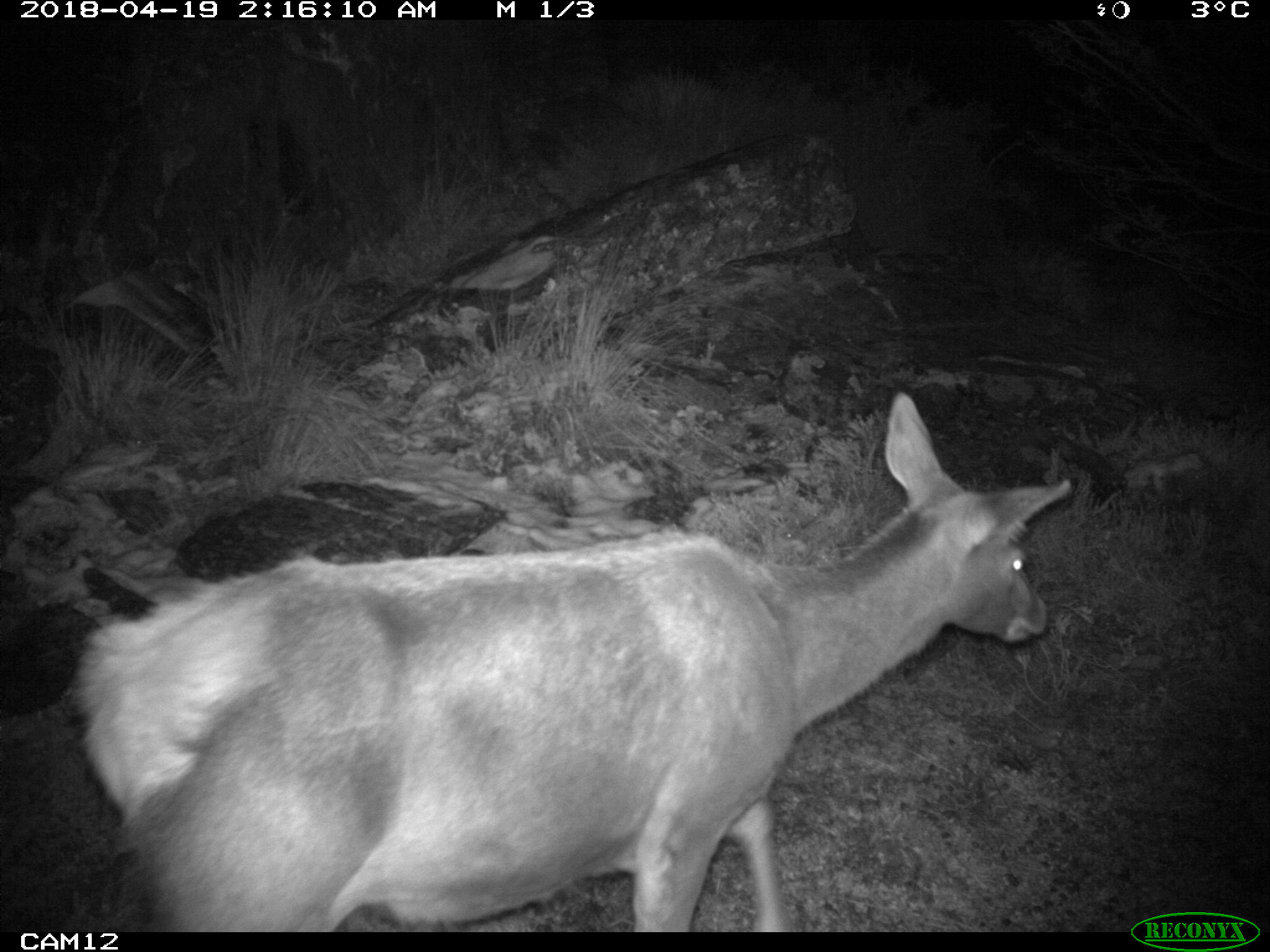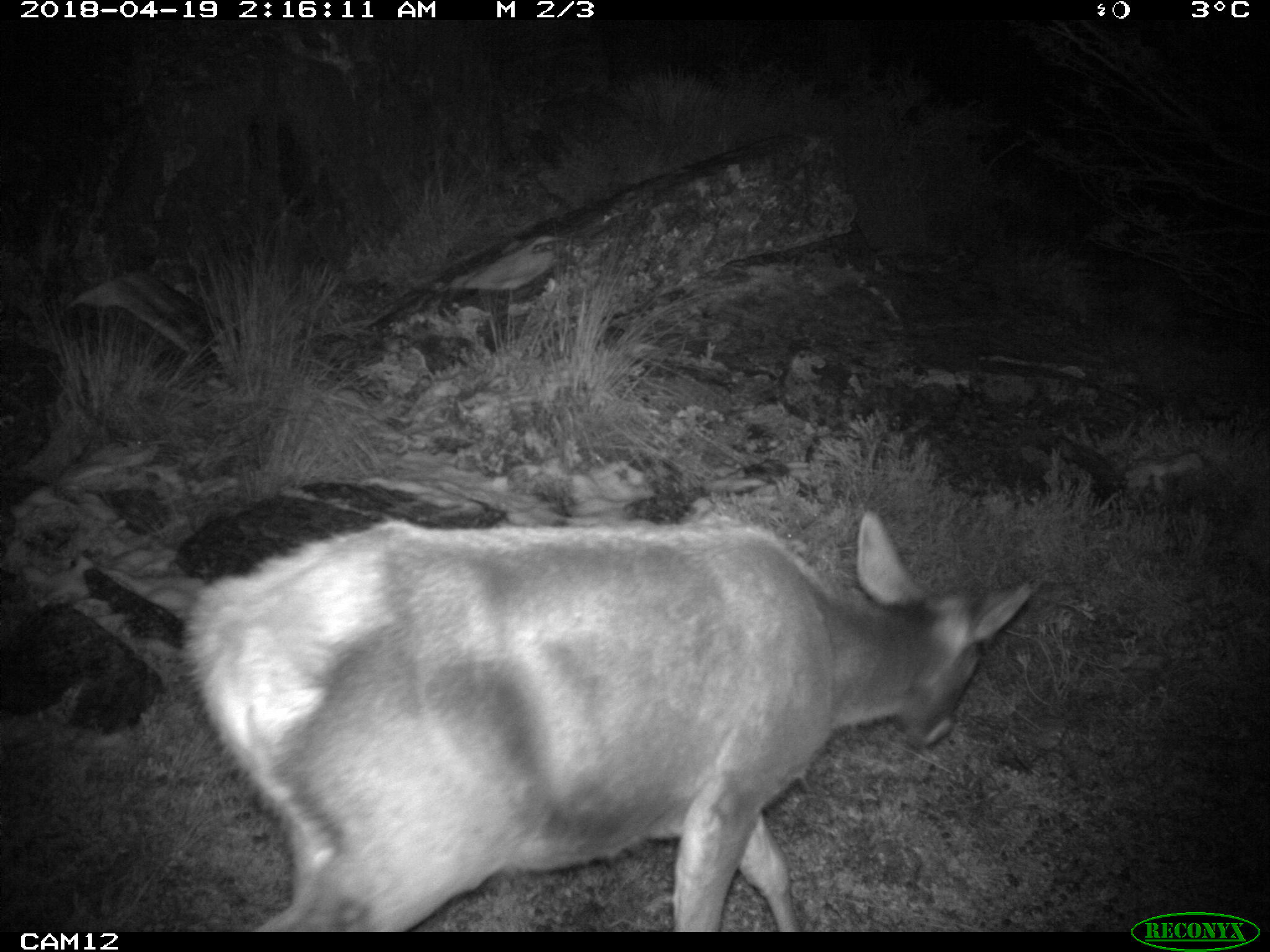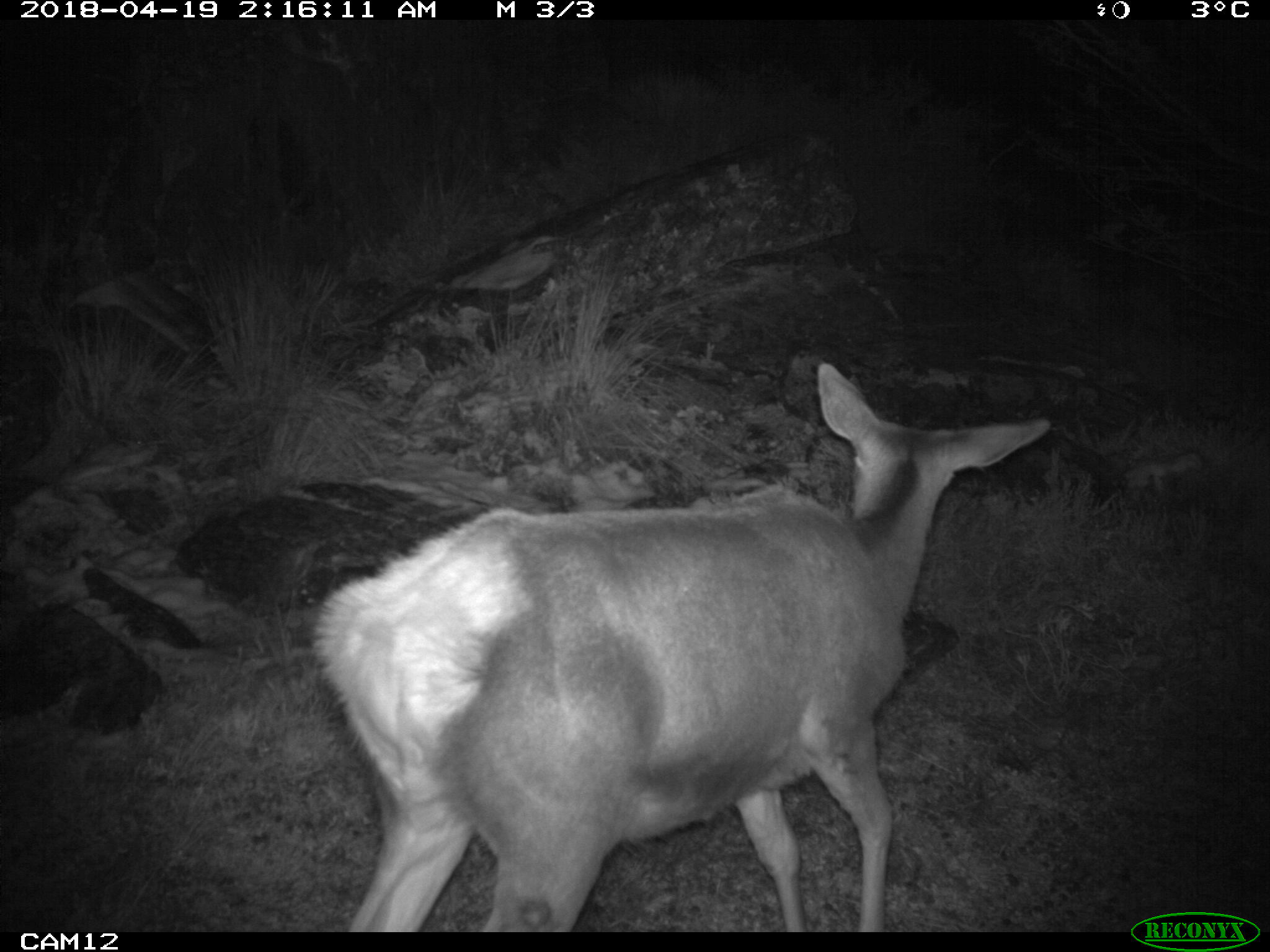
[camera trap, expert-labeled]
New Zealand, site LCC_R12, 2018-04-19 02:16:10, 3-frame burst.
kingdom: Animalia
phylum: Chordata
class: Mammalia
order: Artiodactyla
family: Cervidae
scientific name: Cervidae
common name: deer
Deer (Cervidae).